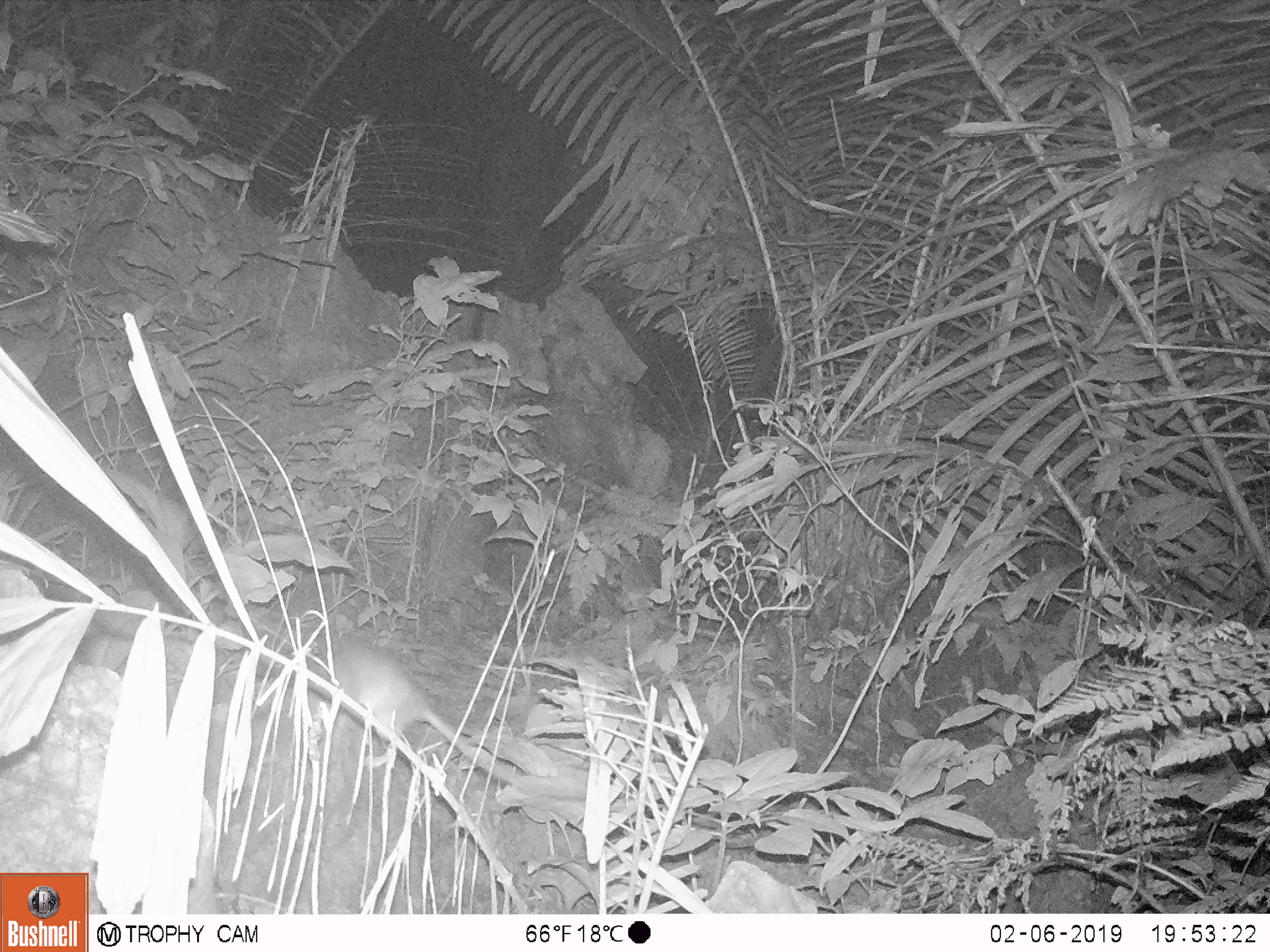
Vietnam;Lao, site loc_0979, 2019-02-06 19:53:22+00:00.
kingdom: Animalia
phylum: Chordata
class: Mammalia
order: Rodentia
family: Muridae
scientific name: Muridae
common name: old-world mice and rats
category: unidentified murid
Unidentified murid (old-world mice and rats) (Muridae). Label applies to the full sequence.